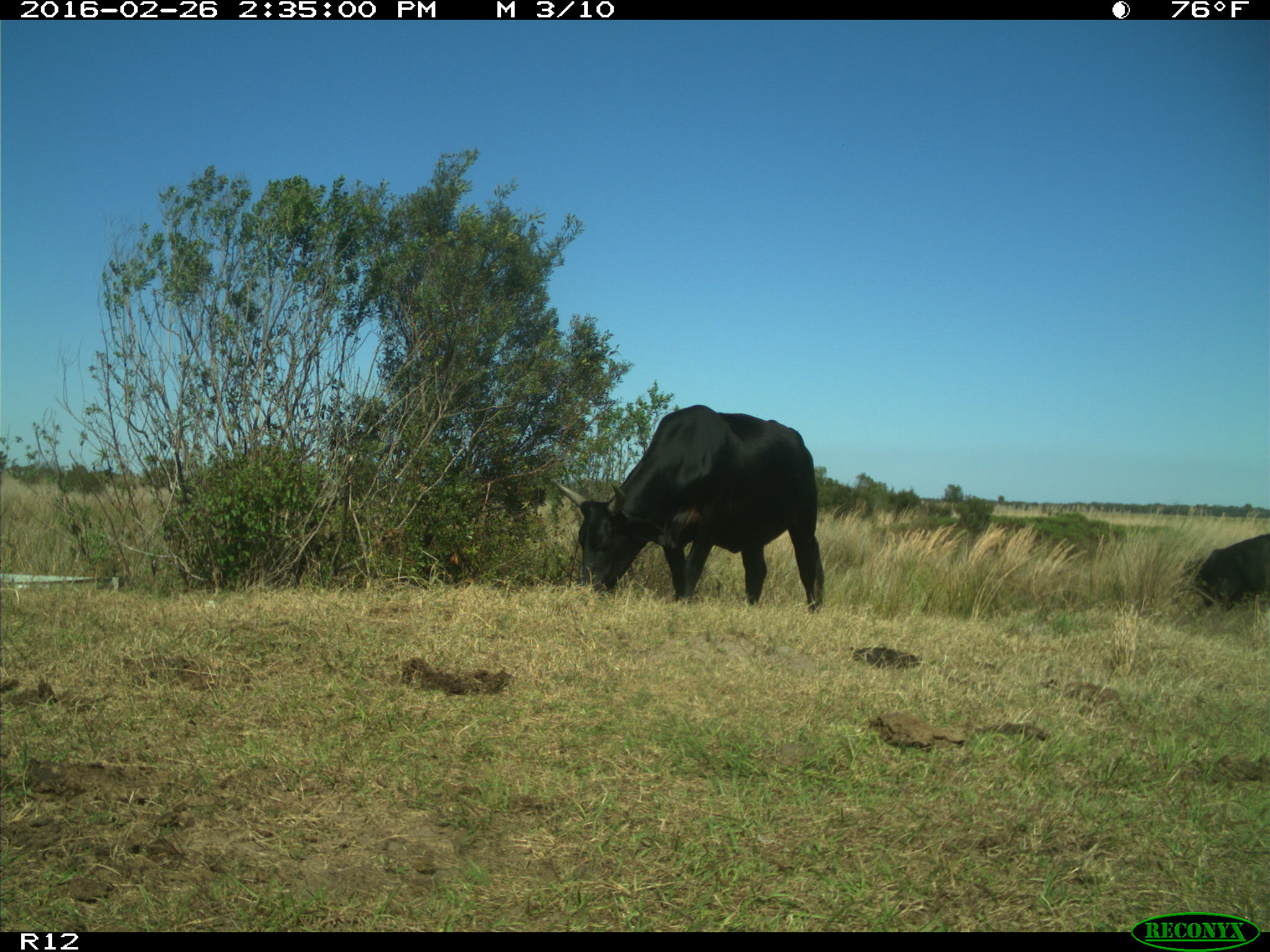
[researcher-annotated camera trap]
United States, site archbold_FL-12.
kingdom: Animalia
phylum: Chordata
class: Mammalia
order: Artiodactyla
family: Bovidae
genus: Bos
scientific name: Bos taurus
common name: domestic cow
Bos taurus (domestic cow).